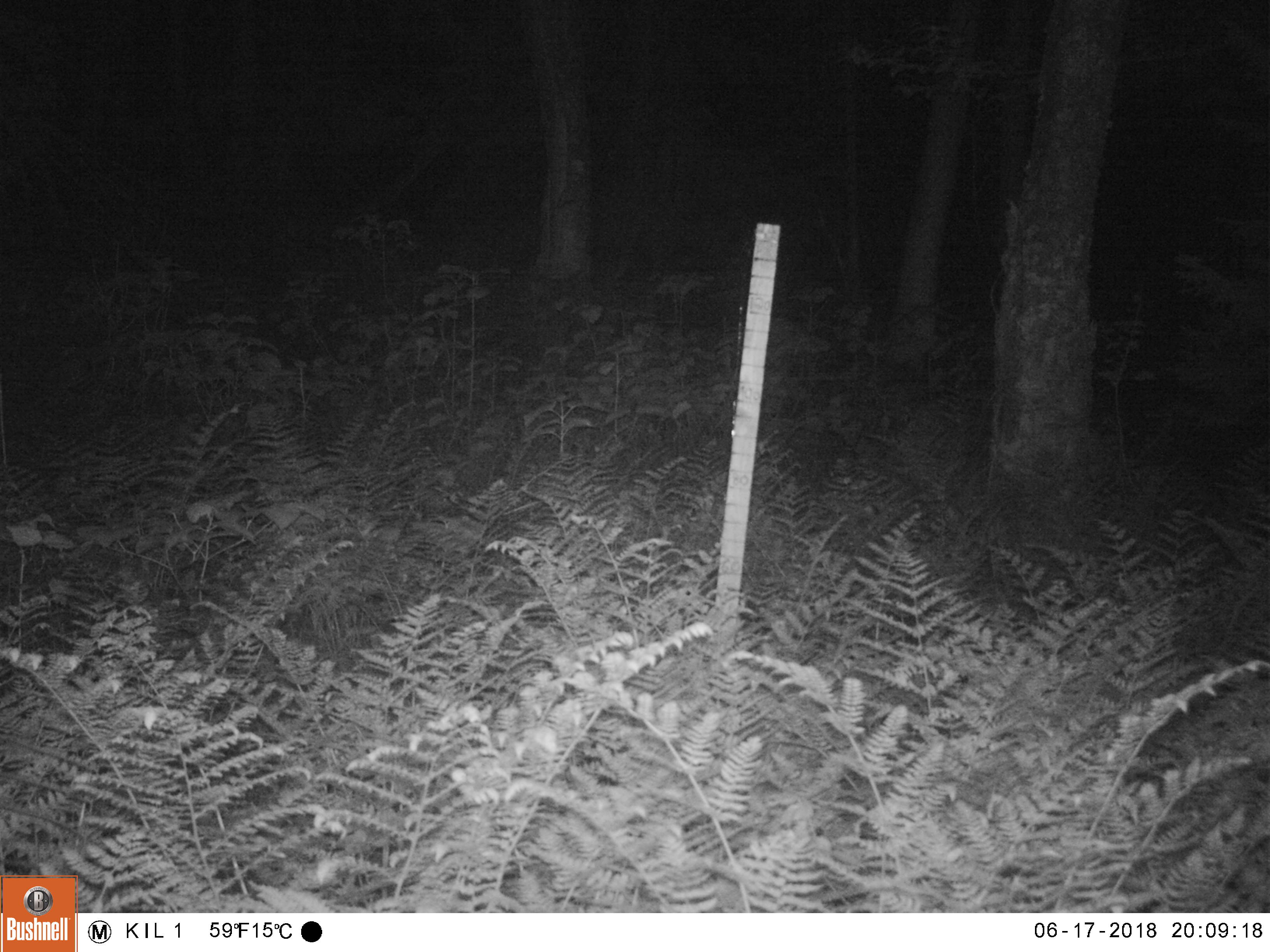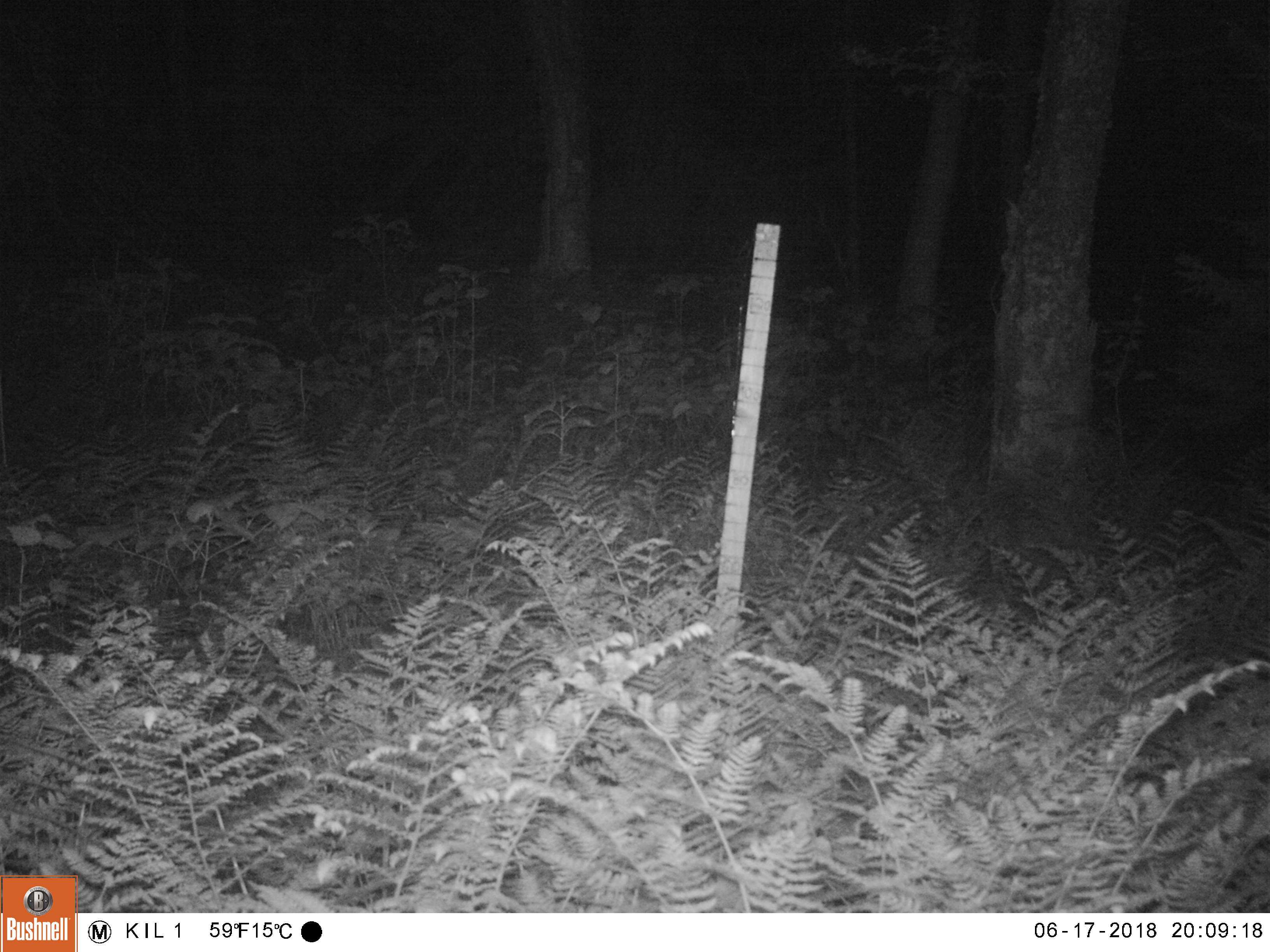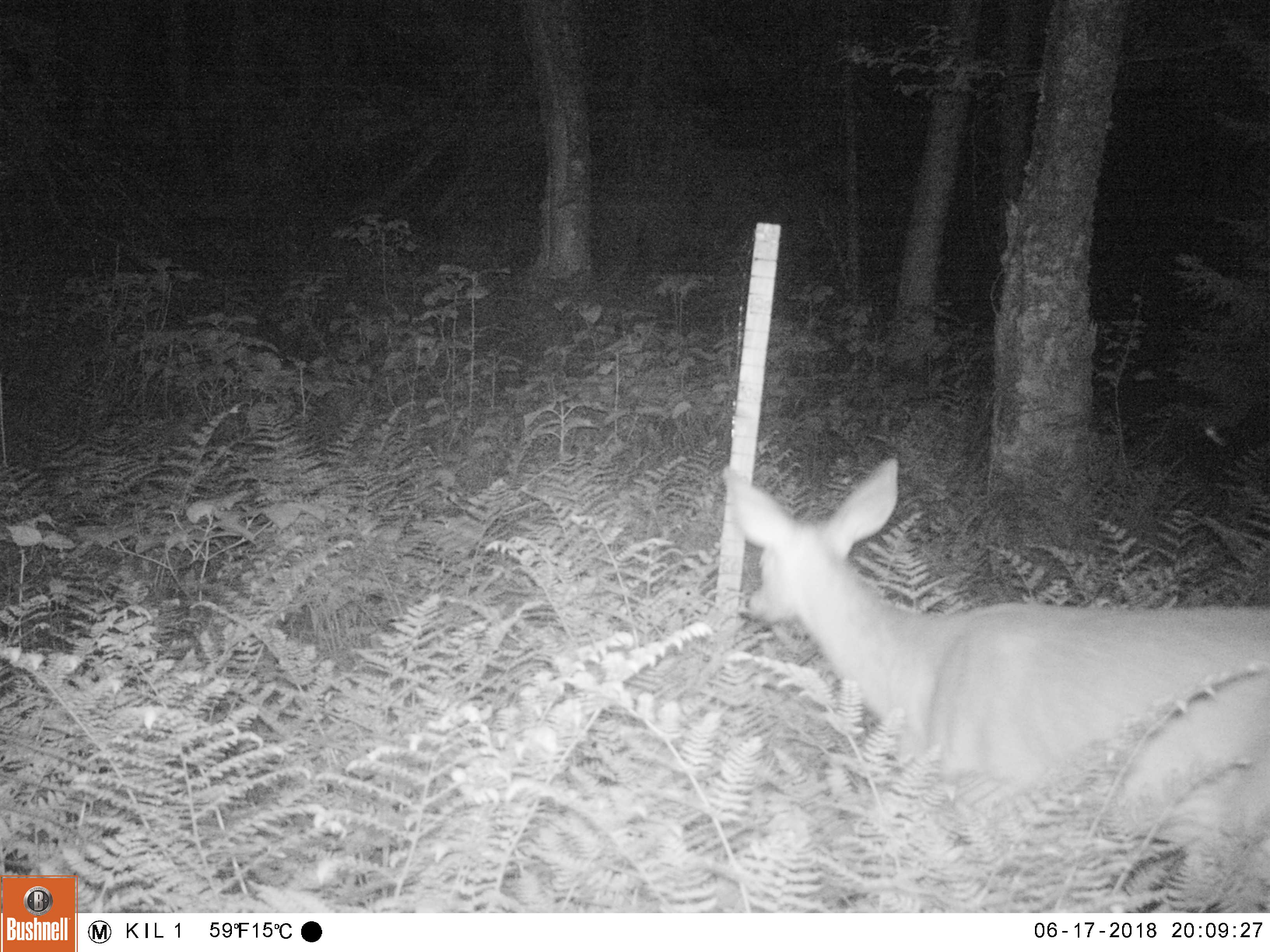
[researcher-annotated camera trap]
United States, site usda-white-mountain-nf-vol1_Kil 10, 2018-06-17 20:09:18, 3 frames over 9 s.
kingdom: Animalia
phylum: Chordata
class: Mammalia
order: Artiodactyla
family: Cervidae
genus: Odocoileus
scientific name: Odocoileus virginianus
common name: white-tailed deer